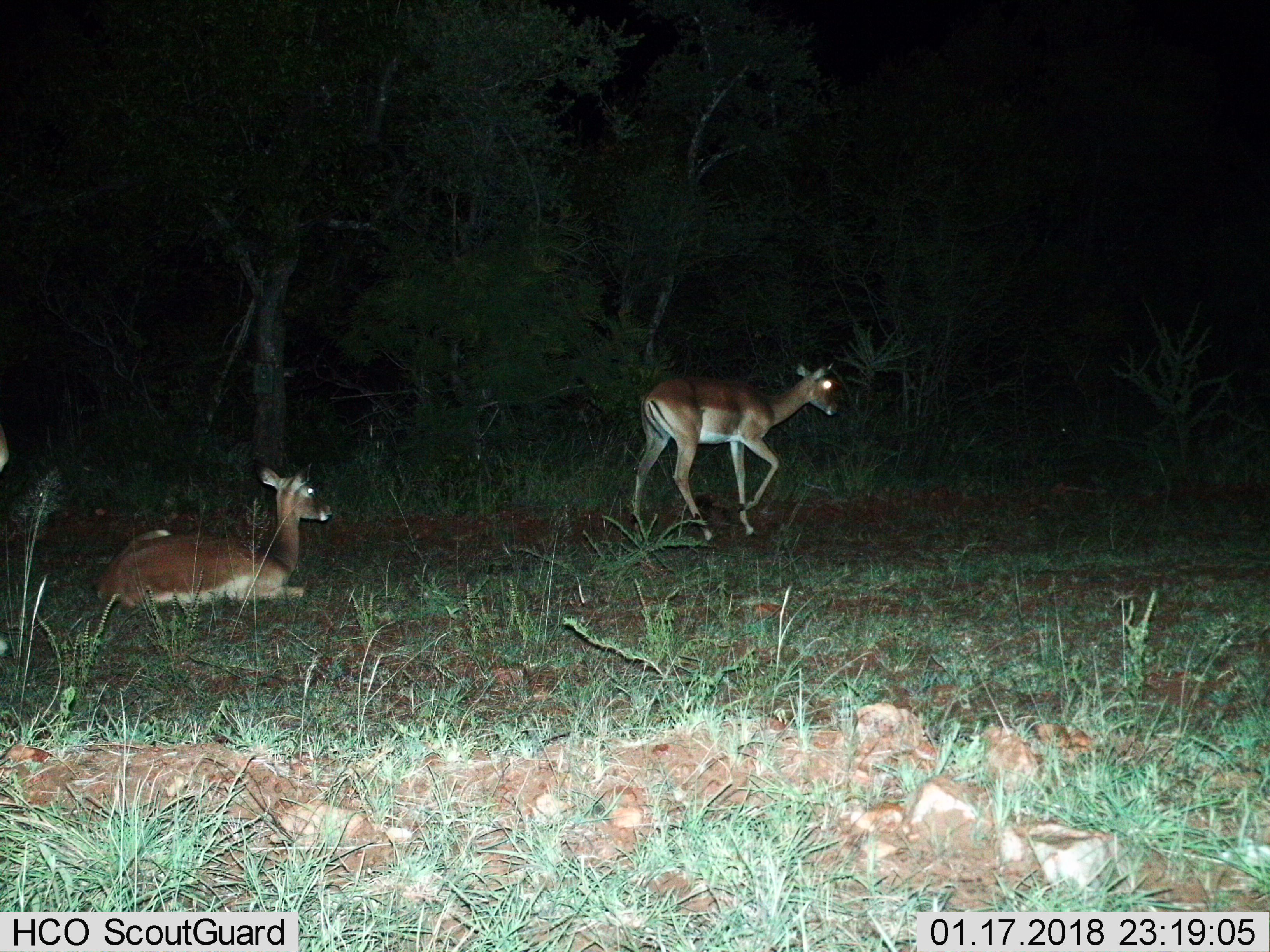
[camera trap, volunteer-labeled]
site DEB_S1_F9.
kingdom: Animalia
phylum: Chordata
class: Mammalia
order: Artiodactyla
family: Bovidae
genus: Aepyceros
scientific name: Aepyceros melampus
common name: impala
Impala (Aepyceros melampus), count 2. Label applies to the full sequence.